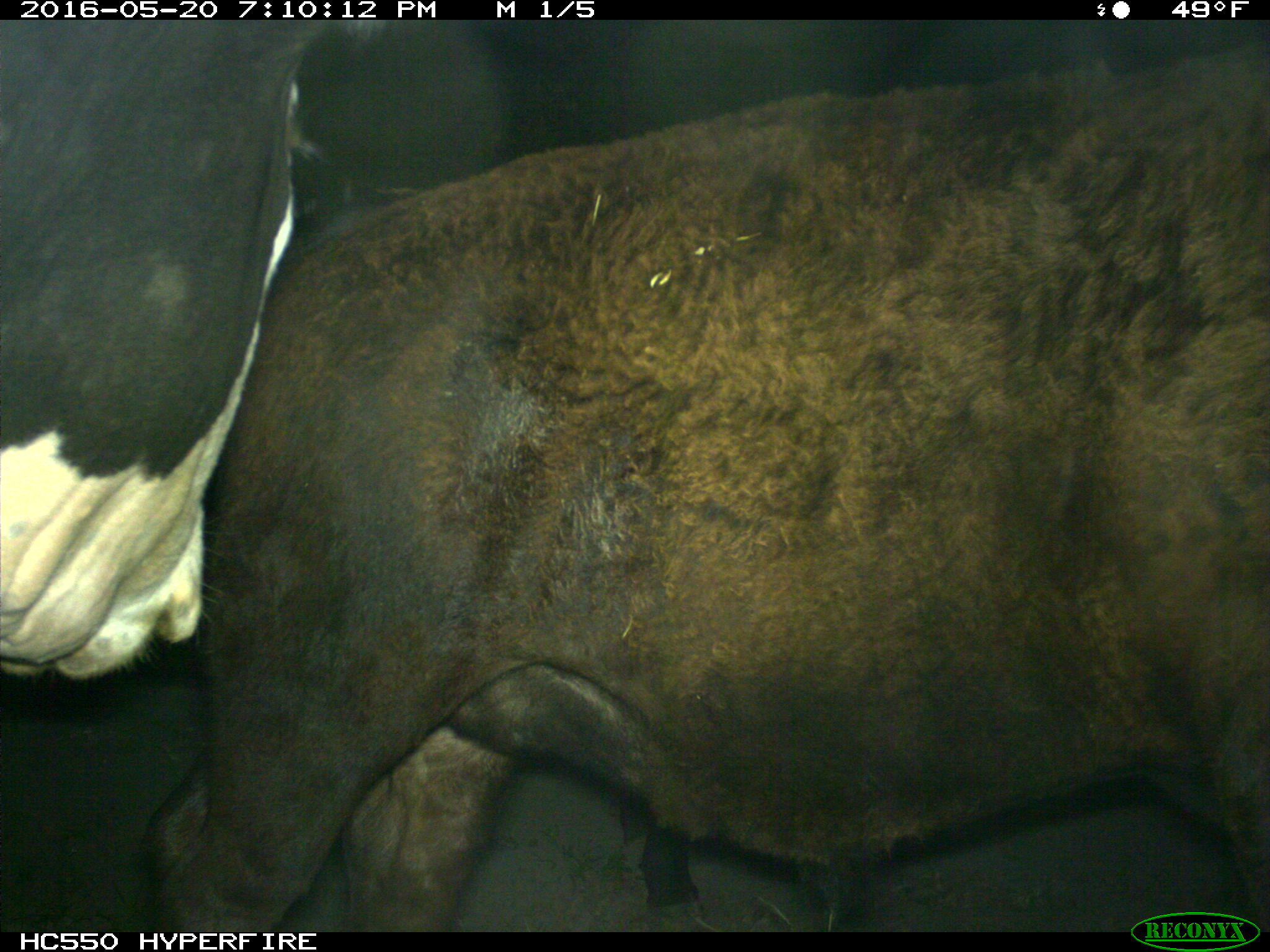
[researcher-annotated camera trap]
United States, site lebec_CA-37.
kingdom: Animalia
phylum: Chordata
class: Mammalia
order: Artiodactyla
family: Bovidae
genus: Bos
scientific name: Bos taurus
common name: domestic cow